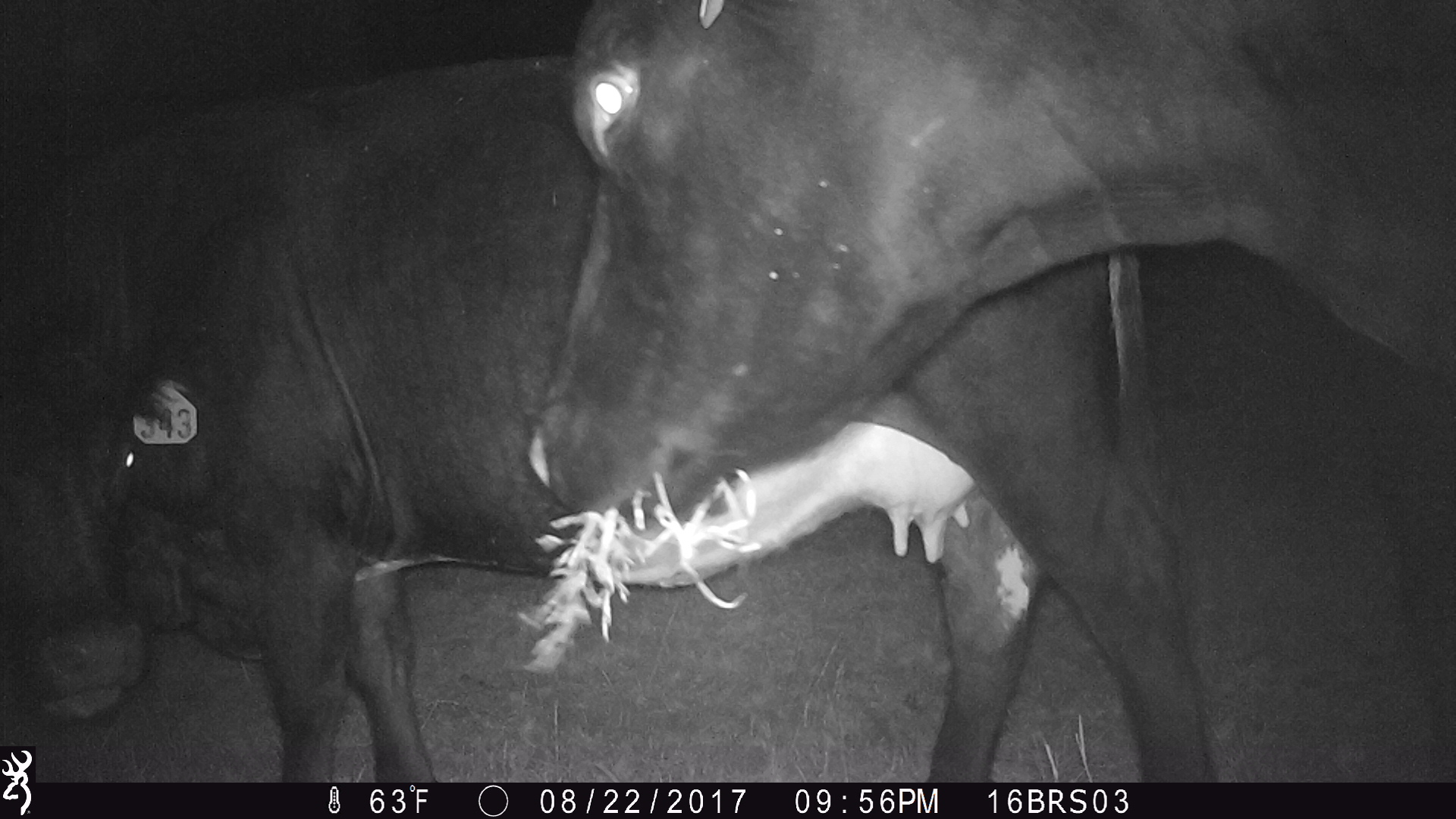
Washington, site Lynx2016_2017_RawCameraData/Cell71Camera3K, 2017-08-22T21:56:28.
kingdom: Animalia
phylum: Chordata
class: Mammalia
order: Artiodactyla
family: Bovidae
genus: Bos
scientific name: Bos taurus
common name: domestic cattle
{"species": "domestic cattle (Bos taurus)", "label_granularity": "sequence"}